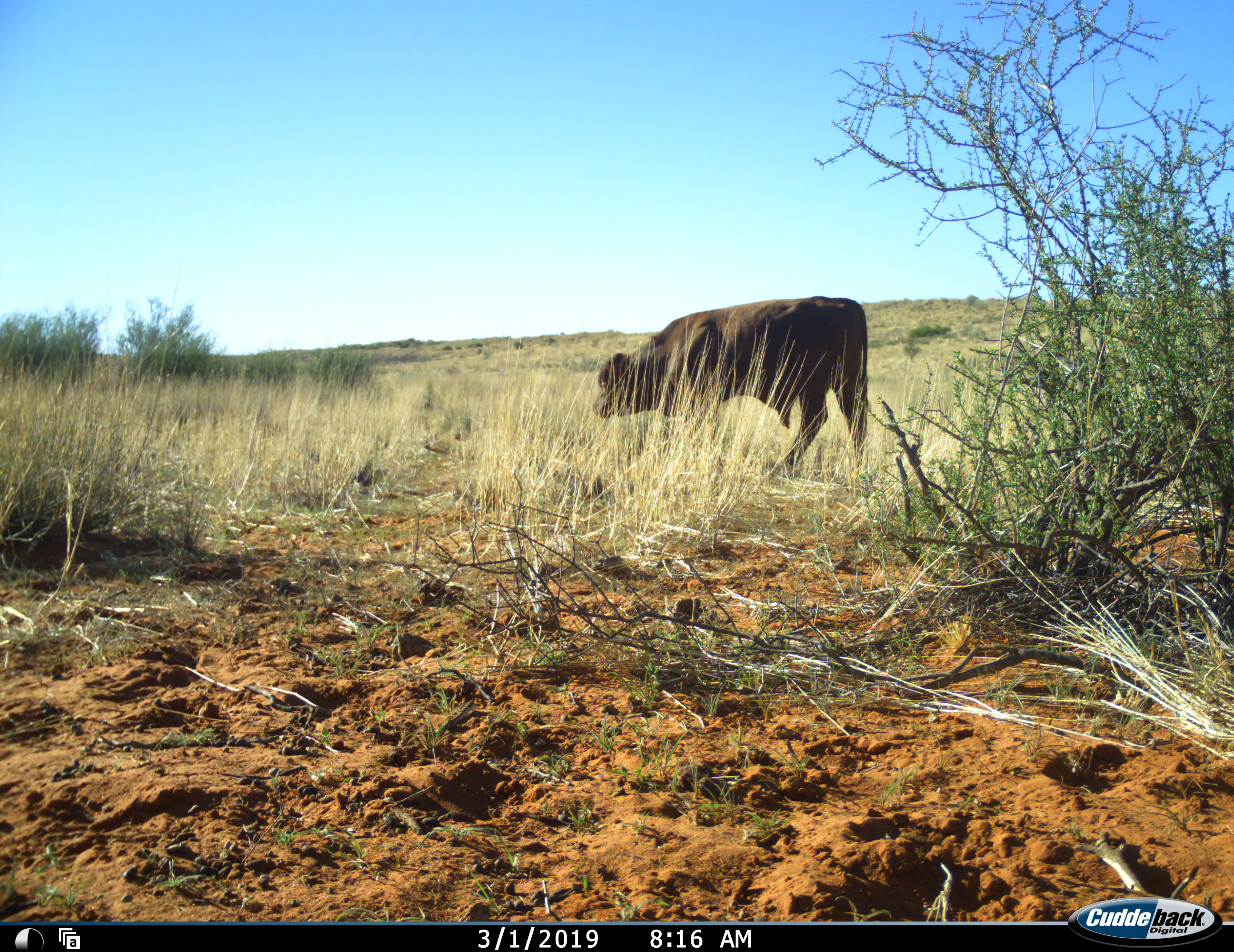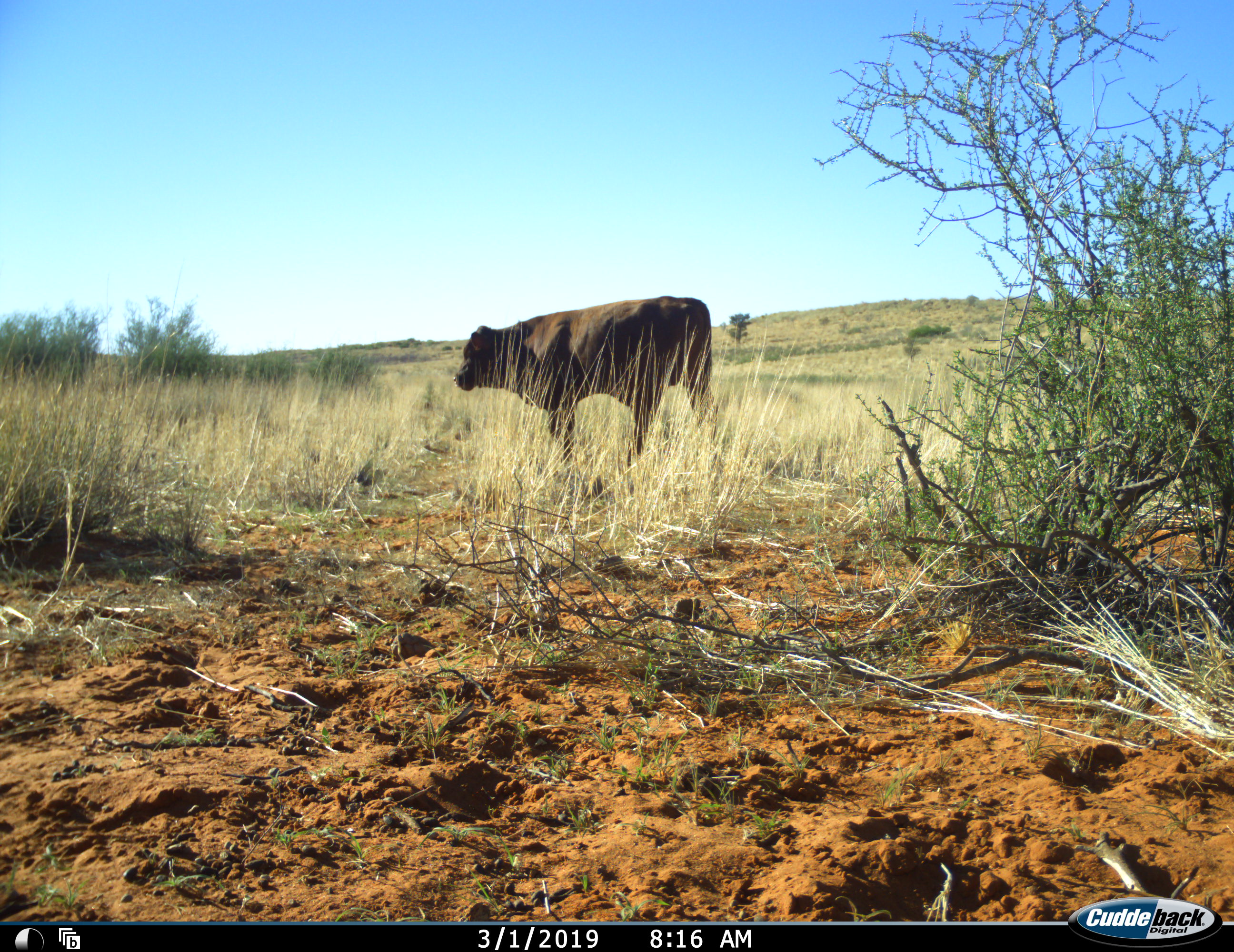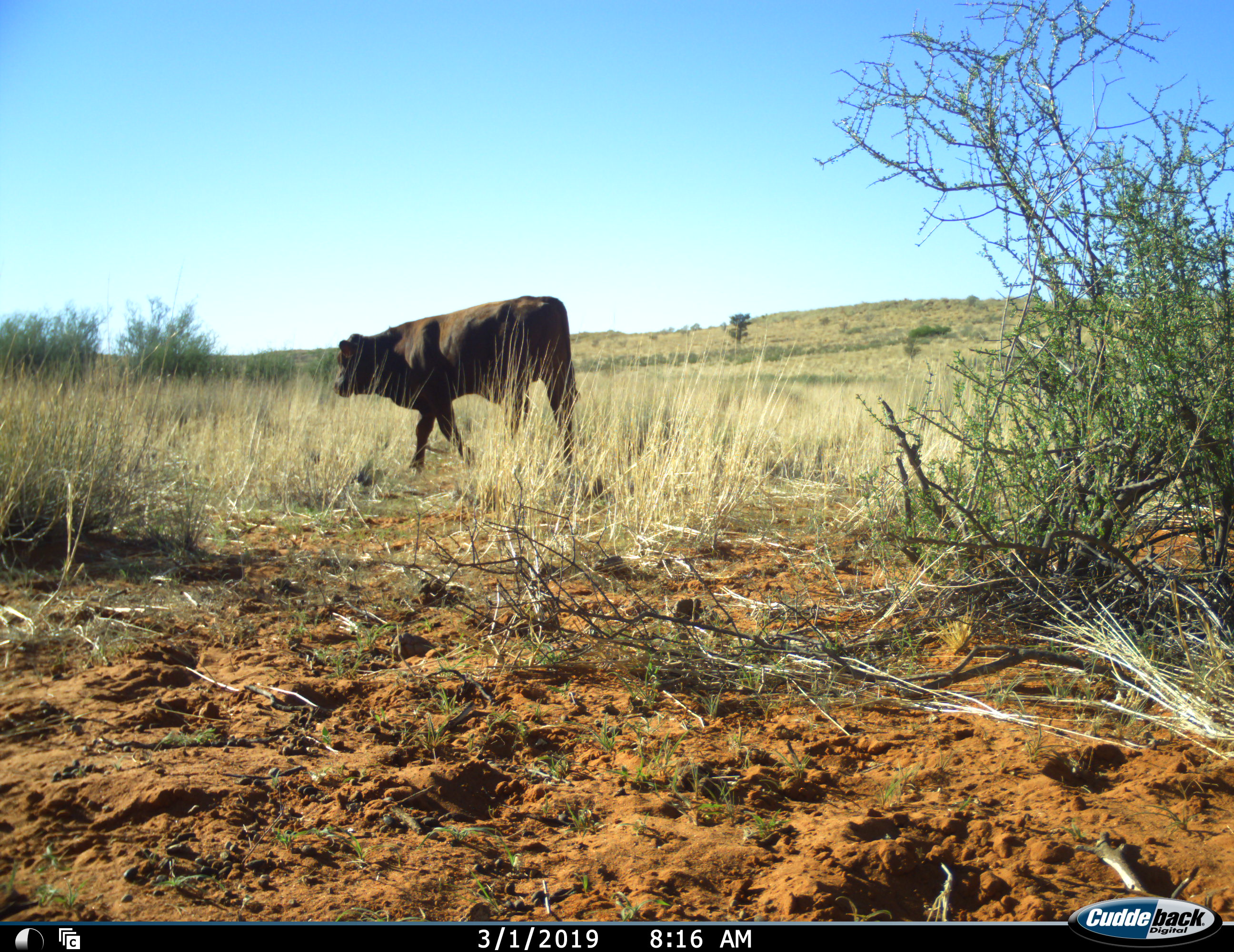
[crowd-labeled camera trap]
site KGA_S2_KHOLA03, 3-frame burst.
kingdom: Animalia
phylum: Chordata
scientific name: Vertebrata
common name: domestic animal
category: domesticanimal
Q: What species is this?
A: Domesticanimal (domestic animal) (Vertebrata).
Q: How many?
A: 1.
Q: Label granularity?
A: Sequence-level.